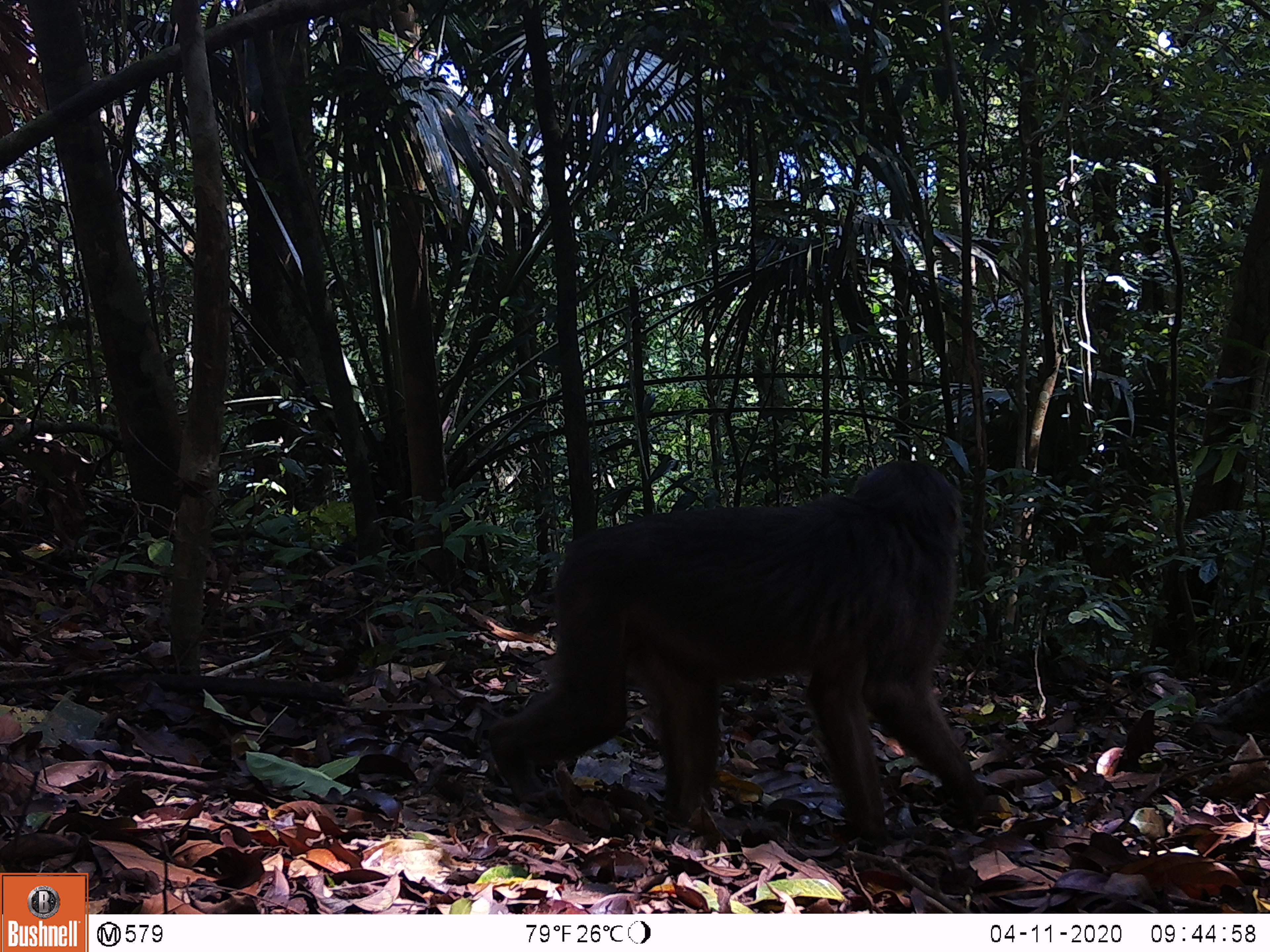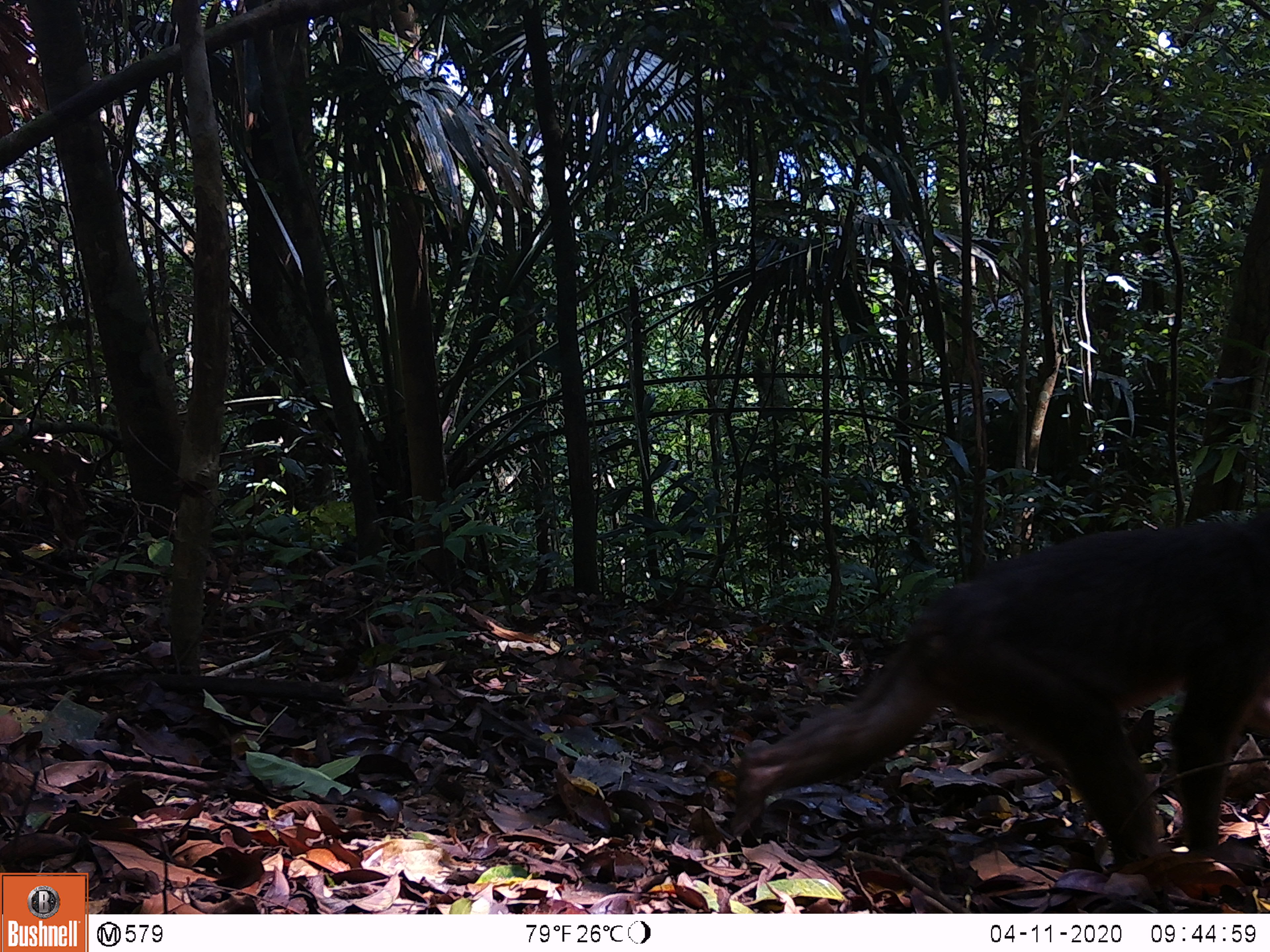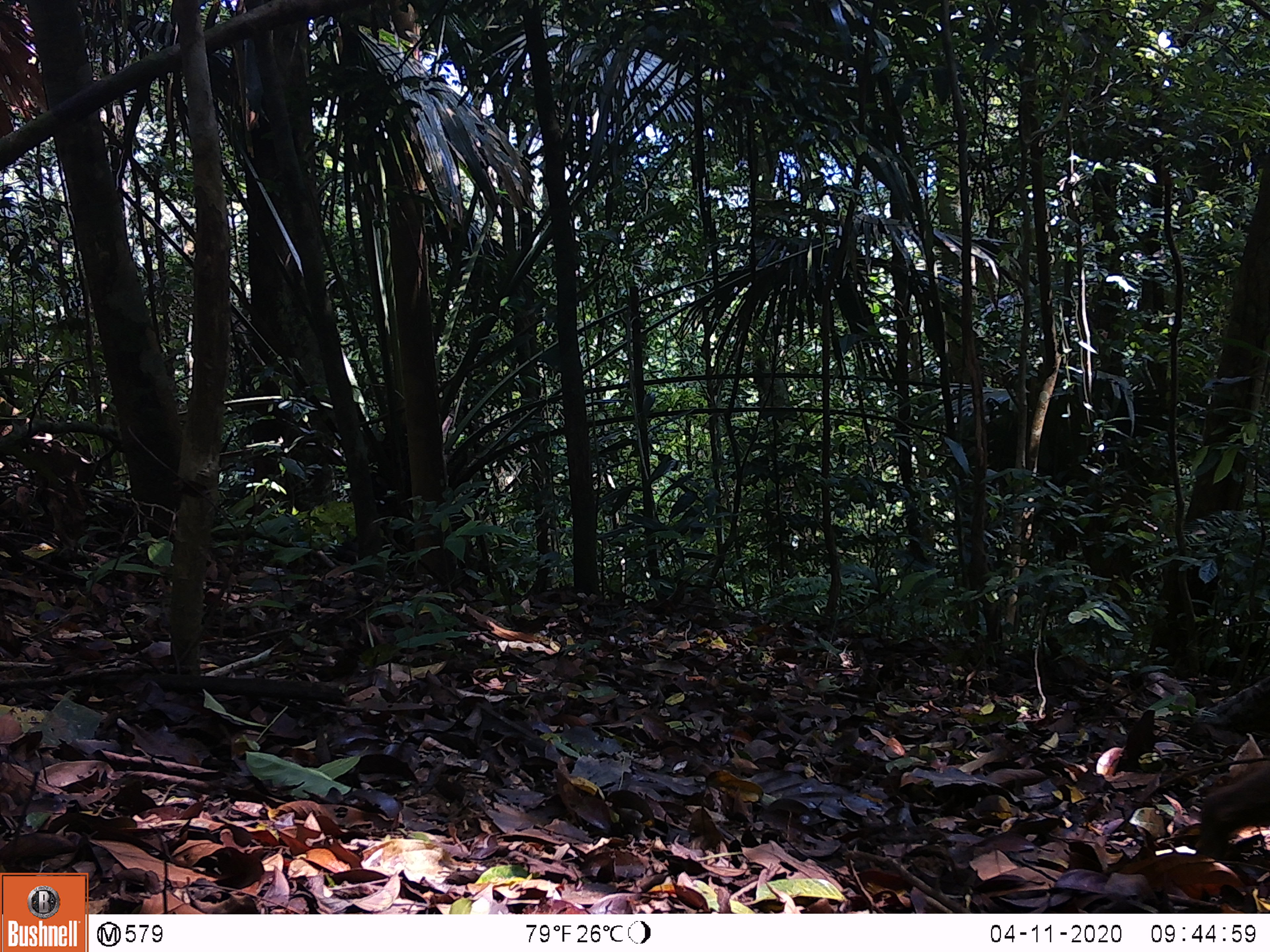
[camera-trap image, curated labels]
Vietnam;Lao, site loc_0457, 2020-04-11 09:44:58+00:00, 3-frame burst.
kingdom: Animalia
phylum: Chordata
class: Mammalia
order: Primates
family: Cercopithecidae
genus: Macaca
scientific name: Macaca arctoides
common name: stump-tailed macaque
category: stump tailed macaque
Stump tailed macaque (stump-tailed macaque) (Macaca arctoides). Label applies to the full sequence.